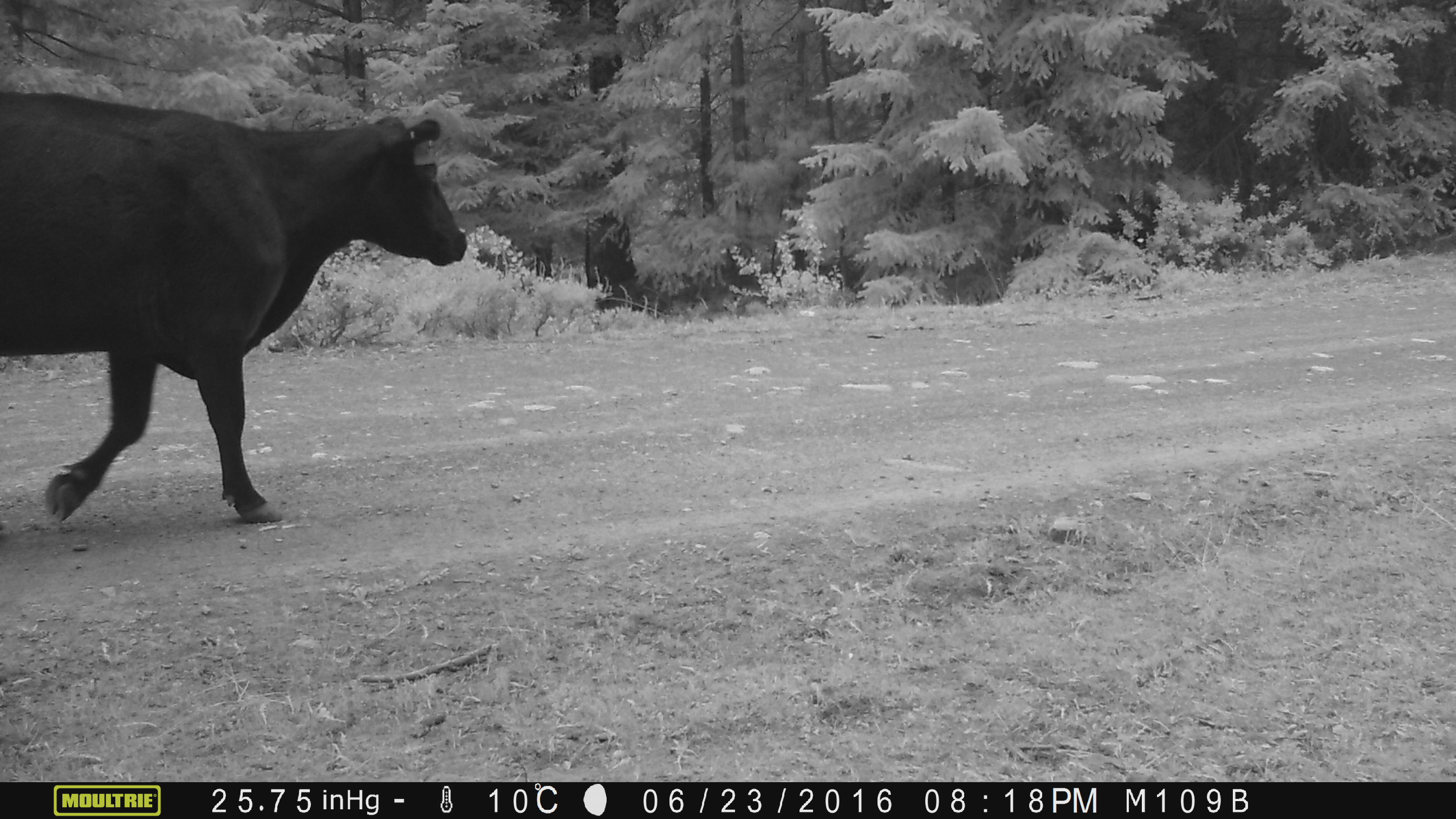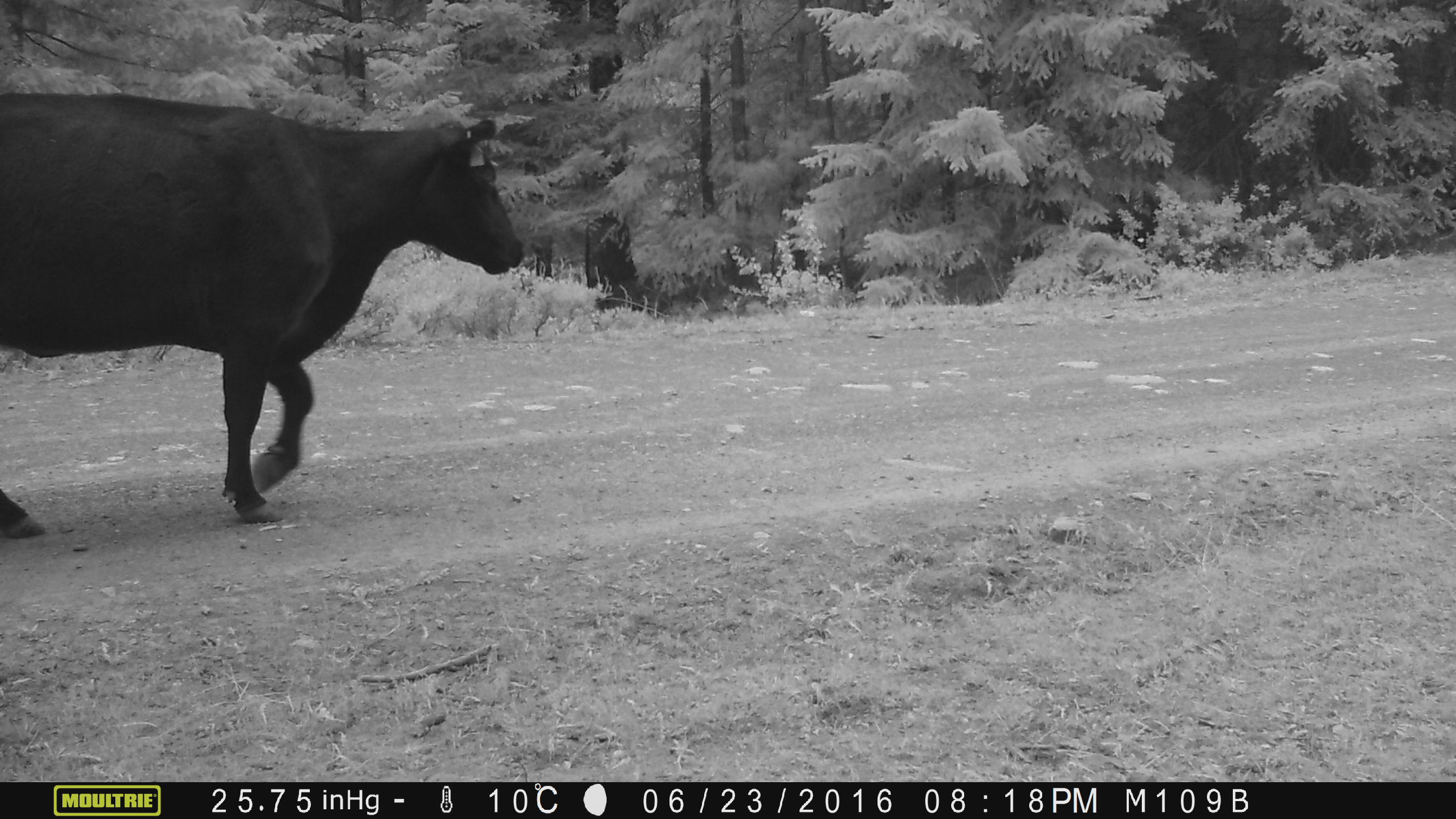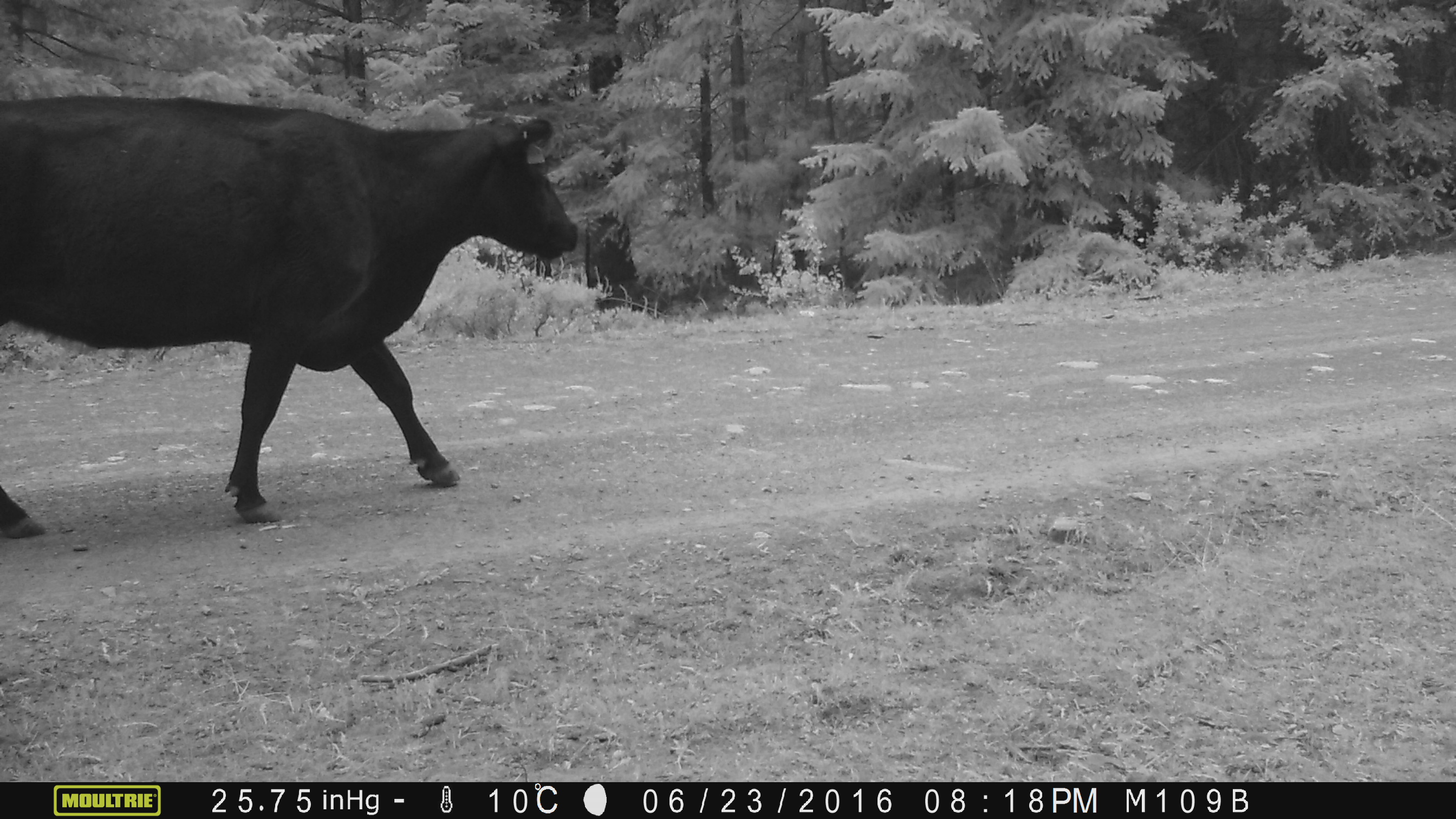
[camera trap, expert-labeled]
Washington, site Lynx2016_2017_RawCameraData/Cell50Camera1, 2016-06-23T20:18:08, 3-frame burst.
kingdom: Animalia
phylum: Chordata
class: Mammalia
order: Artiodactyla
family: Bovidae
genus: Bos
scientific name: Bos taurus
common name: domestic cattle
Domestic cattle (Bos taurus). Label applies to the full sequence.